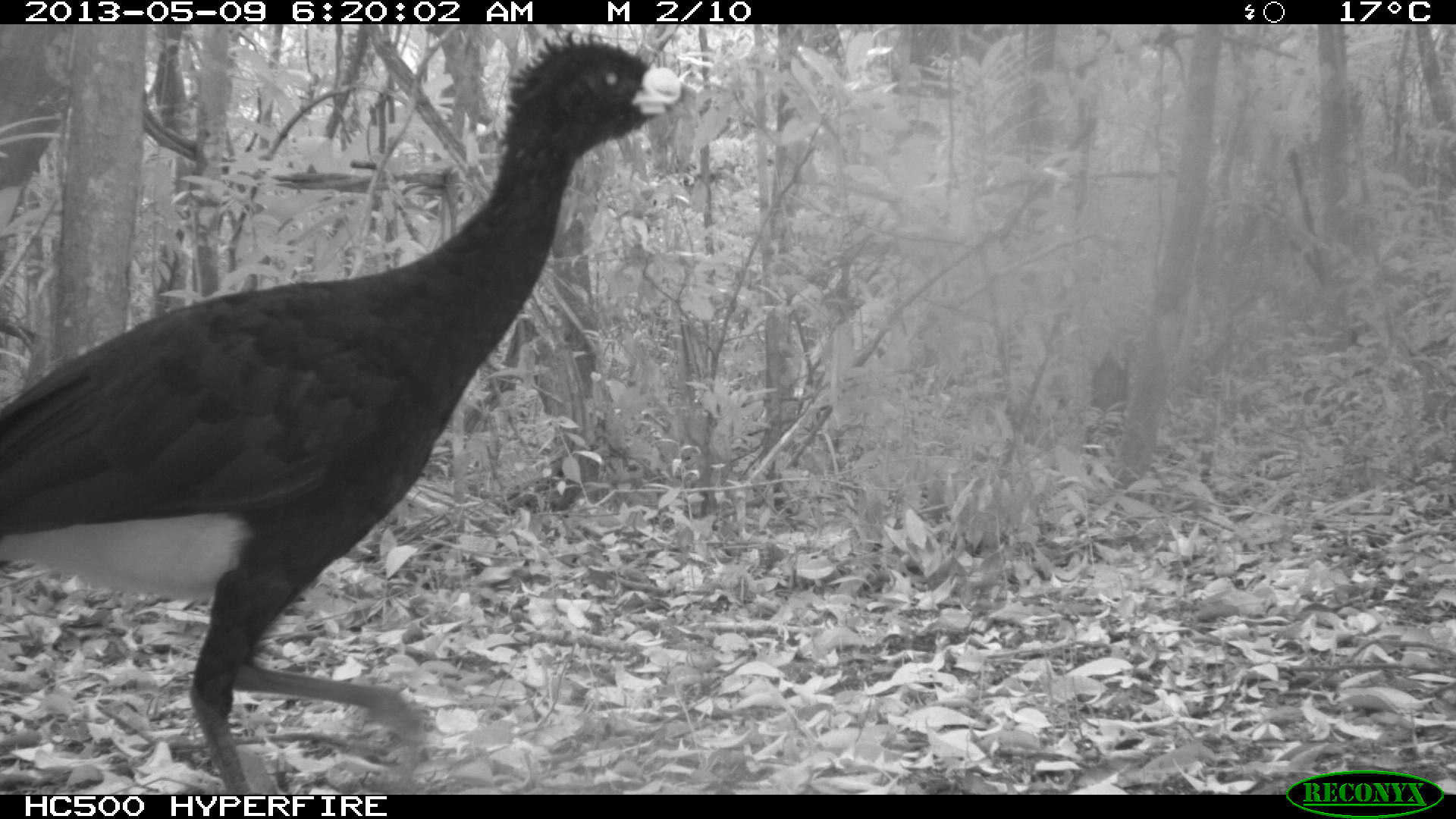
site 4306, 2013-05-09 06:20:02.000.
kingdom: Animalia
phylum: Chordata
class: Aves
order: Galliformes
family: Cracidae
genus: Crax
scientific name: Crax rubra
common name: great curassow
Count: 1.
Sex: male.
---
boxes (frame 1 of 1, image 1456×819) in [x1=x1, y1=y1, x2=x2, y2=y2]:
crax rubra: [x1=0, y1=30, x2=679, y2=794]